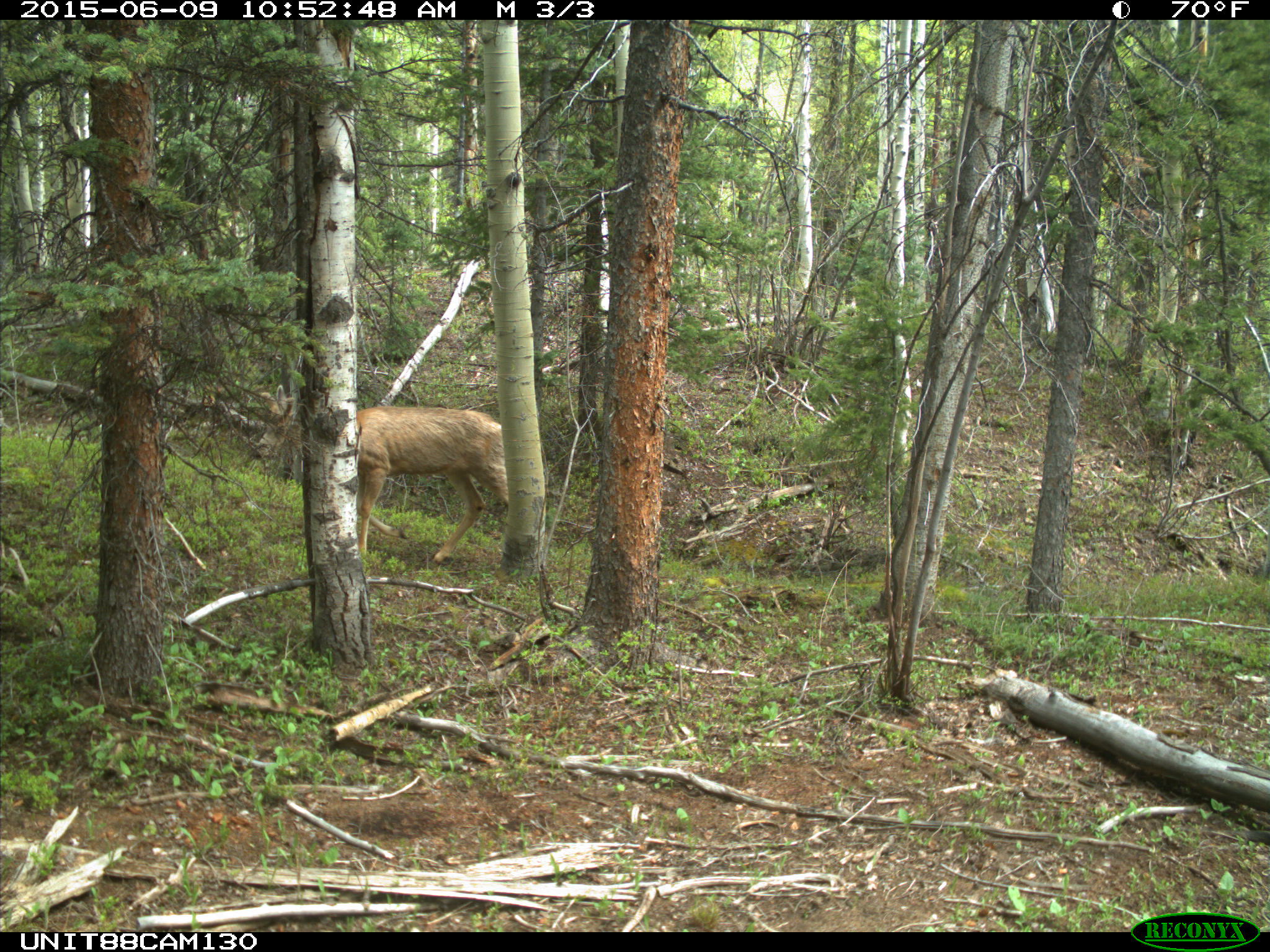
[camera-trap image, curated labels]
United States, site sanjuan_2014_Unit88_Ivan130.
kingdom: Animalia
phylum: Chordata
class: Mammalia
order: Artiodactyla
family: Cervidae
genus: Odocoileus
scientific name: Odocoileus hemionus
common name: mule deer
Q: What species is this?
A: Odocoileus hemionus (mule deer).